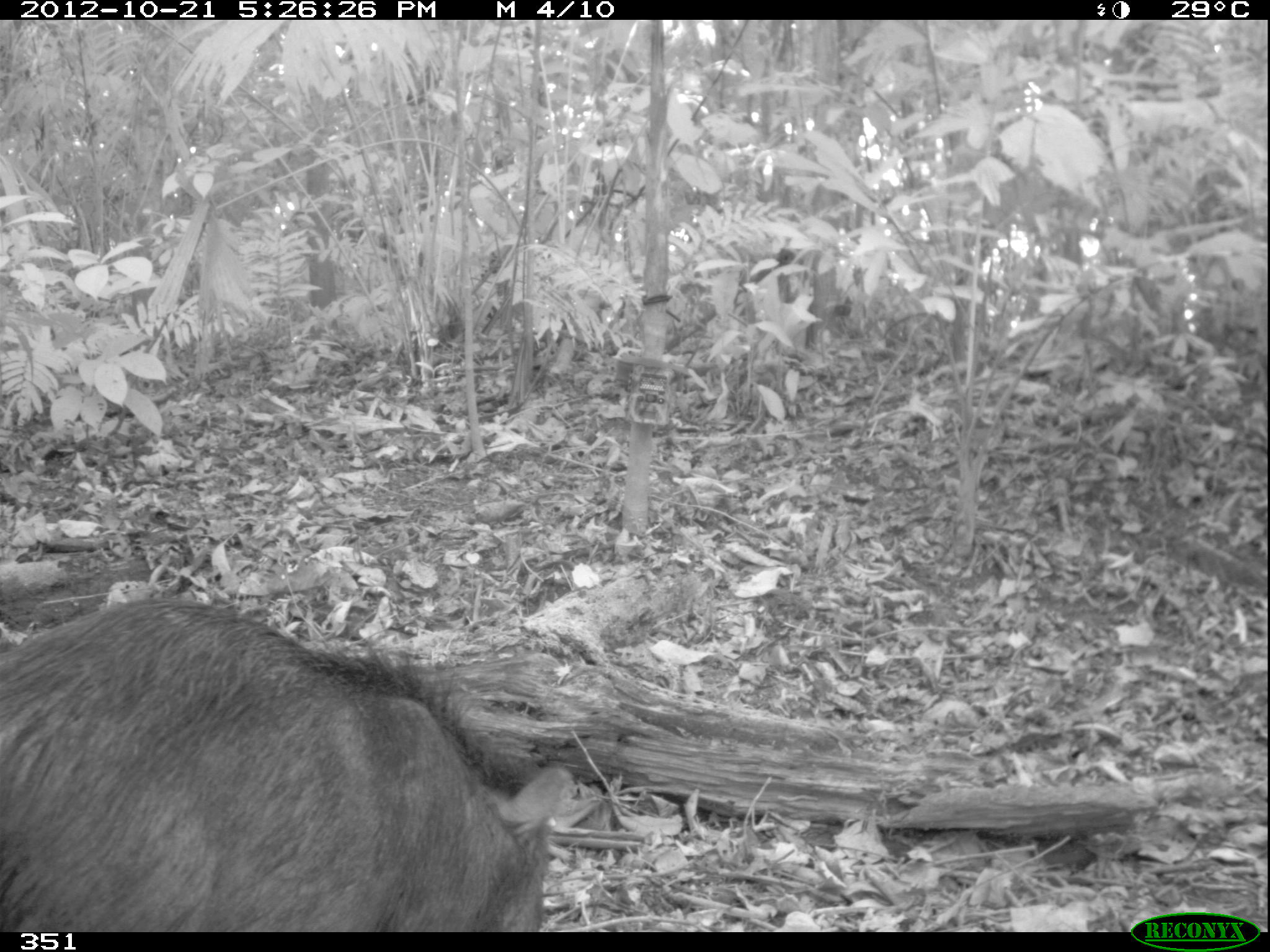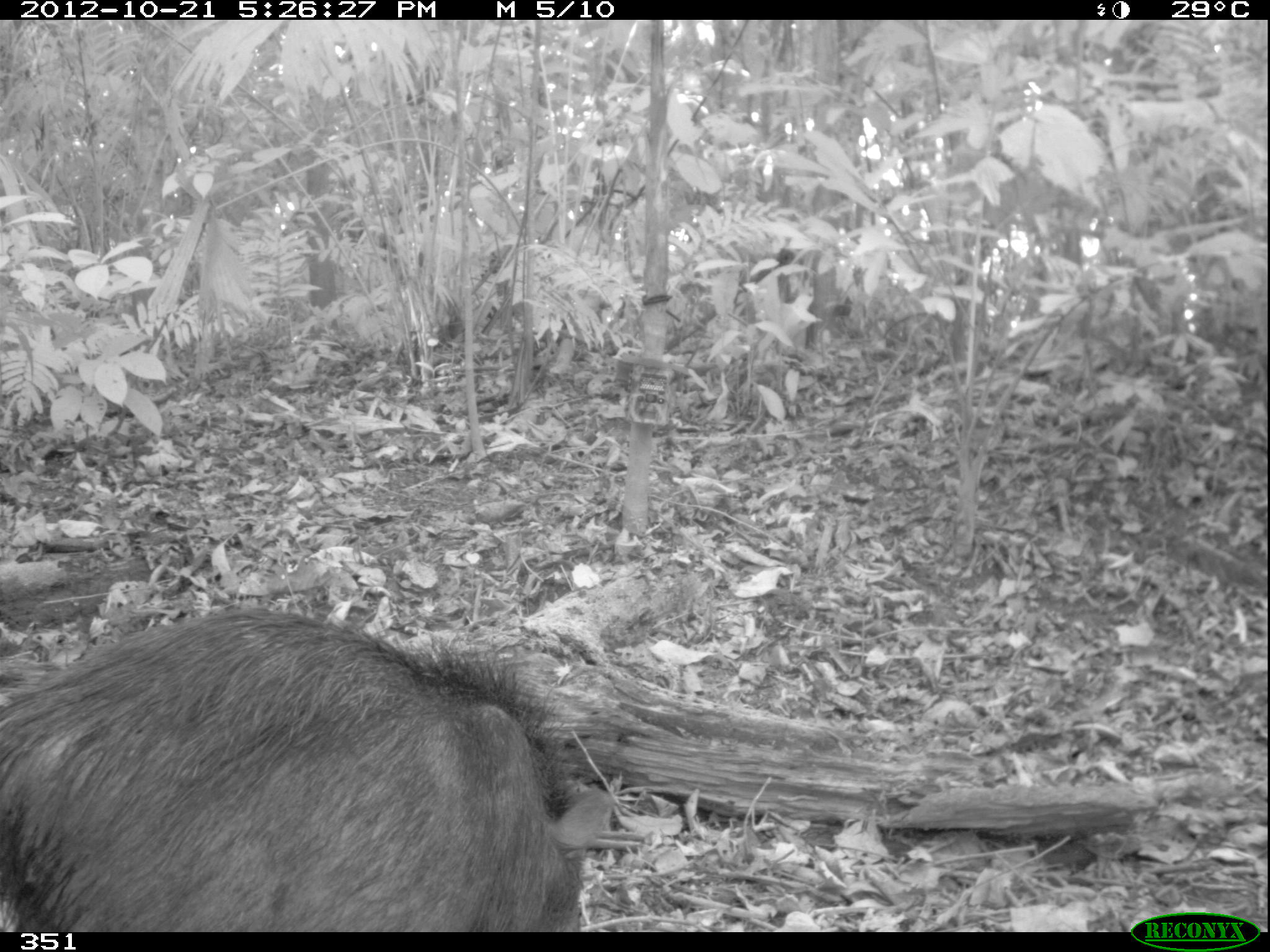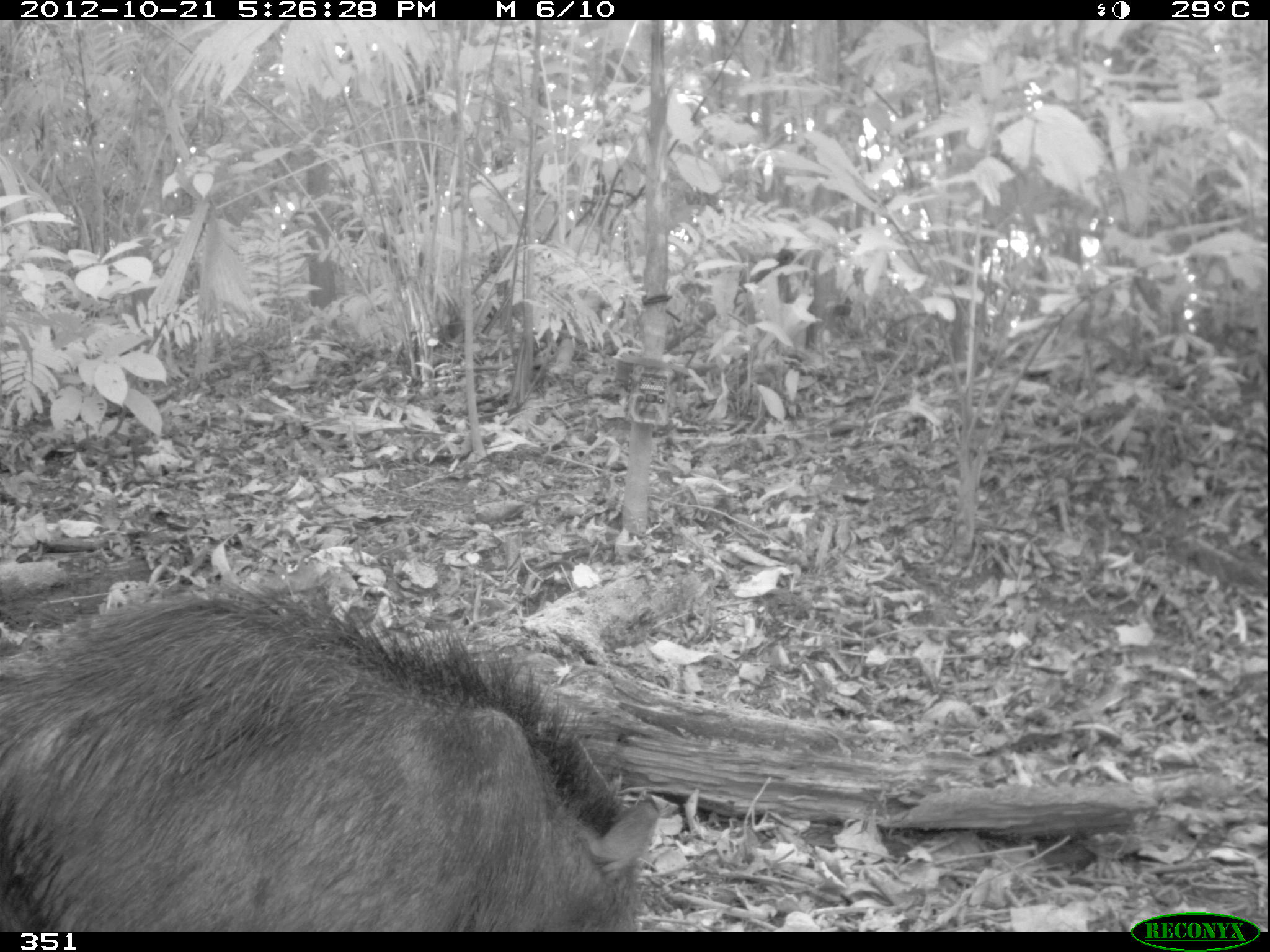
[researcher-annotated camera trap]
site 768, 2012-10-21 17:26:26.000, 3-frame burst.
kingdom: Animalia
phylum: Chordata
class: Mammalia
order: Artiodactyla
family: Tayassuidae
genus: Tayassu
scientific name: Tayassu pecari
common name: white-lipped peccary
Tayassu pecari (white-lipped peccary).